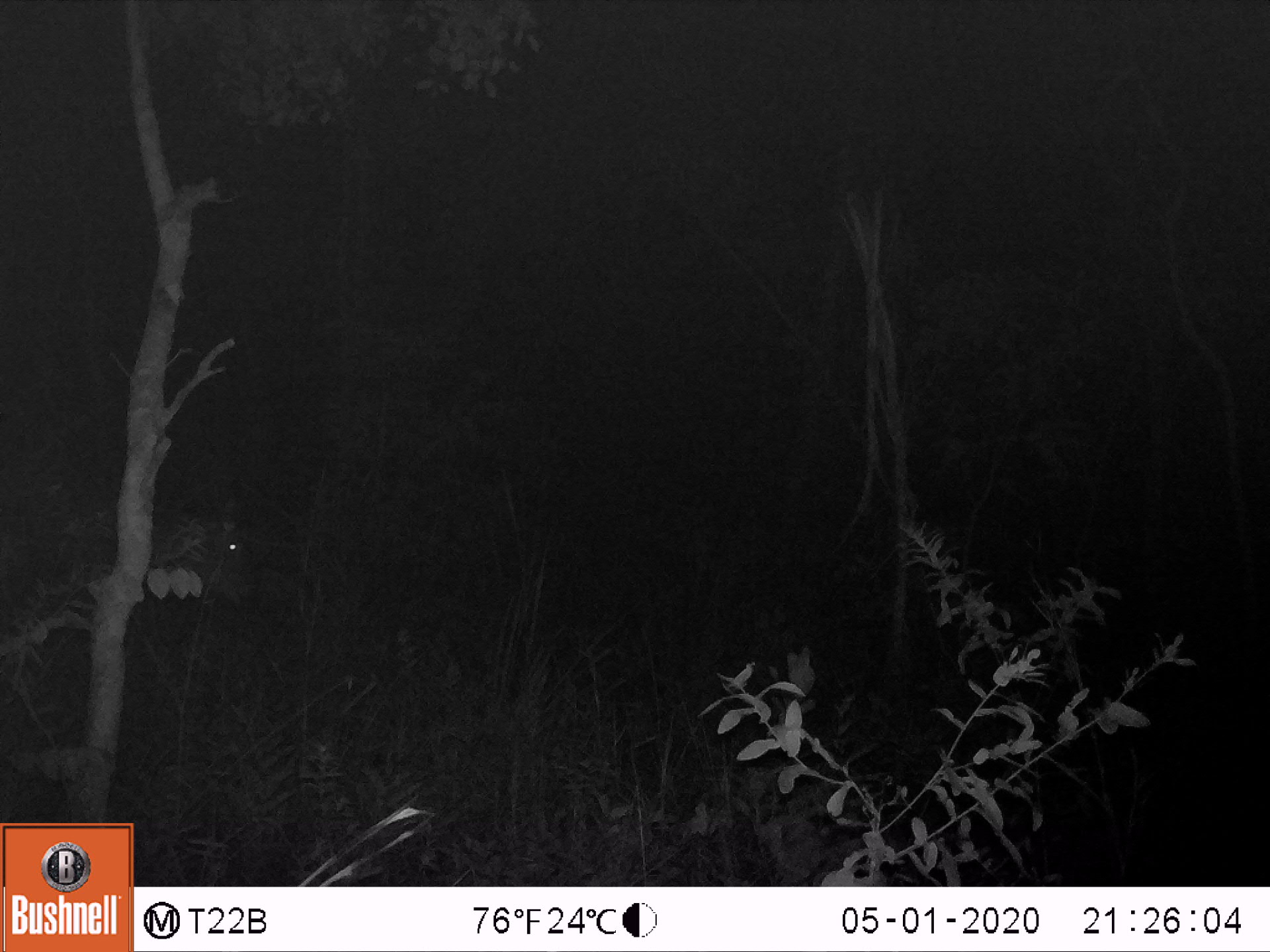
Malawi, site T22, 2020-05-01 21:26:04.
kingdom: Animalia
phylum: Chordata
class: Mammalia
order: Artiodactyla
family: Bovidae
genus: Tragelaphus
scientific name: Tragelaphus strepsiceros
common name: greater kudu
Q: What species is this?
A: Greater kudu (Tragelaphus strepsiceros).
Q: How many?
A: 1.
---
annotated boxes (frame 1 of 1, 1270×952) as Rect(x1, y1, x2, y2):
greater kudu: Rect(10, 409, 266, 700)